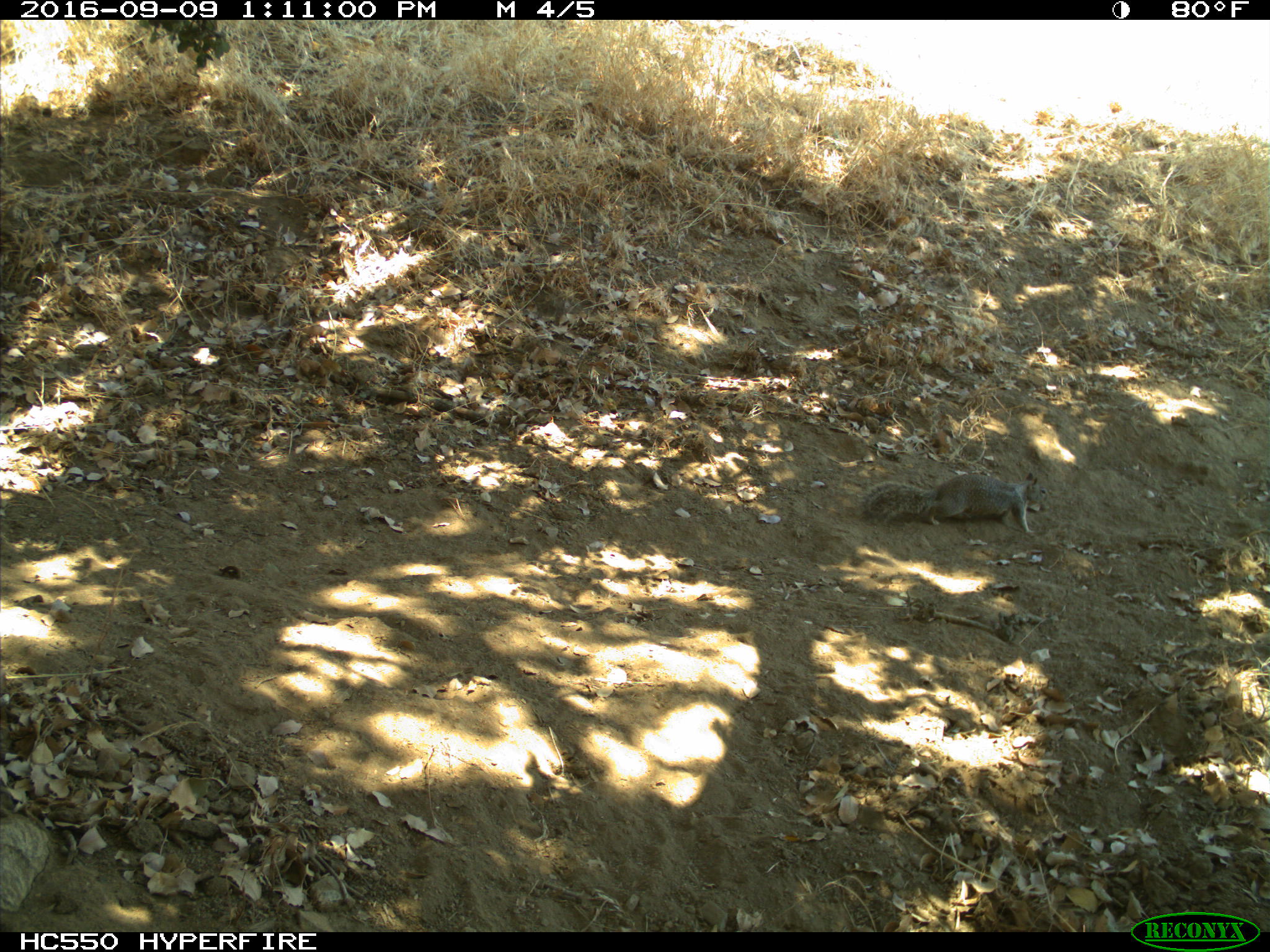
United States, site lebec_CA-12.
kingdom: Animalia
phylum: Chordata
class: Mammalia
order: Rodentia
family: Sciuridae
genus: Otospermophilus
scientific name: Otospermophilus beecheyi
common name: california ground squirrel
Otospermophilus beecheyi (california ground squirrel).